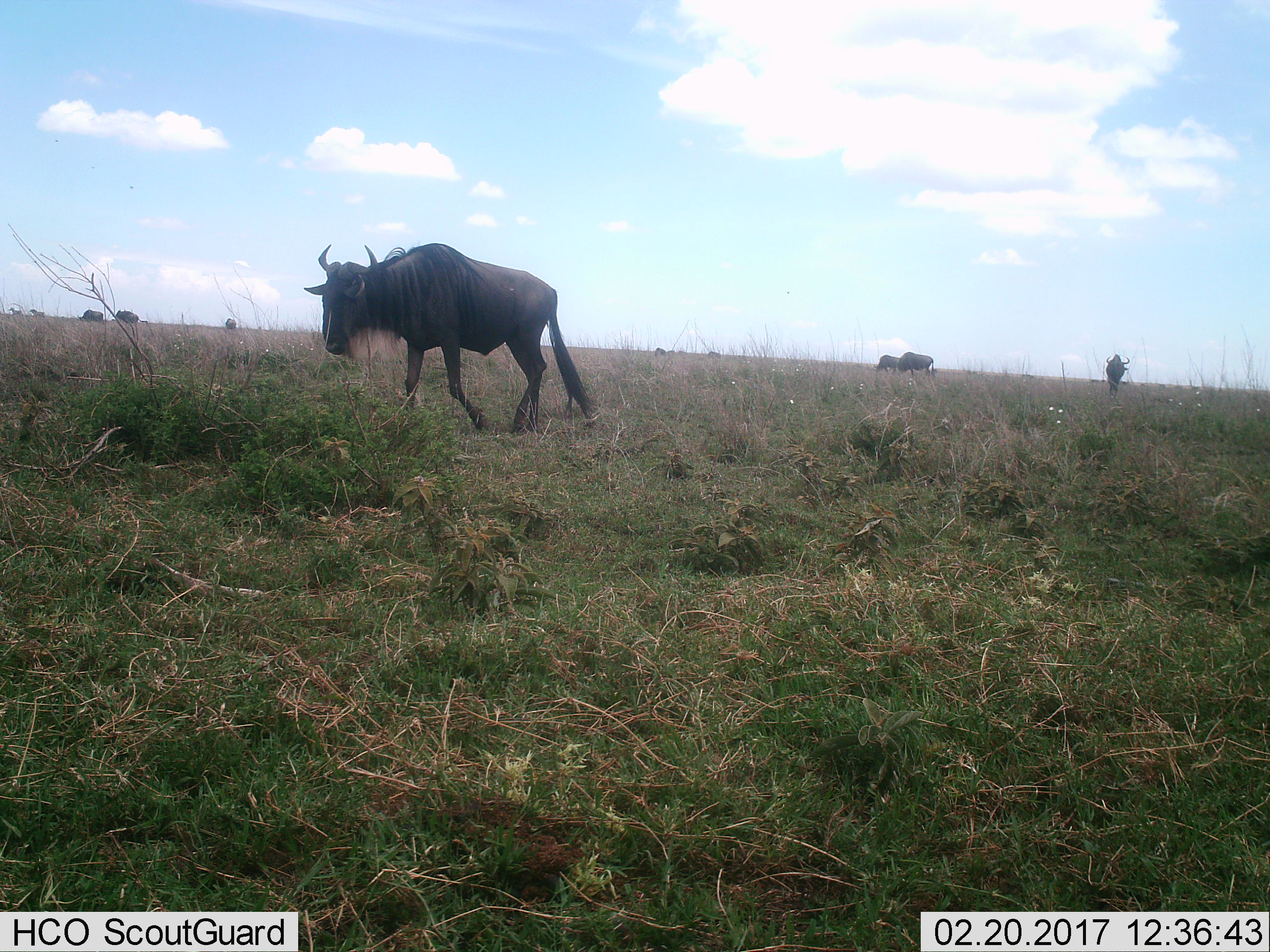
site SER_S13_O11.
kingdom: Animalia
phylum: Chordata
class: Mammalia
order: Artiodactyla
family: Bovidae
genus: Connochaetes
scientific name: Connochaetes taurinus taurinus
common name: blue wildebeest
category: wildebeestblue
Wildebeestblue (blue wildebeest) (Connochaetes taurinus taurinus), count 7. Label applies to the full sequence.